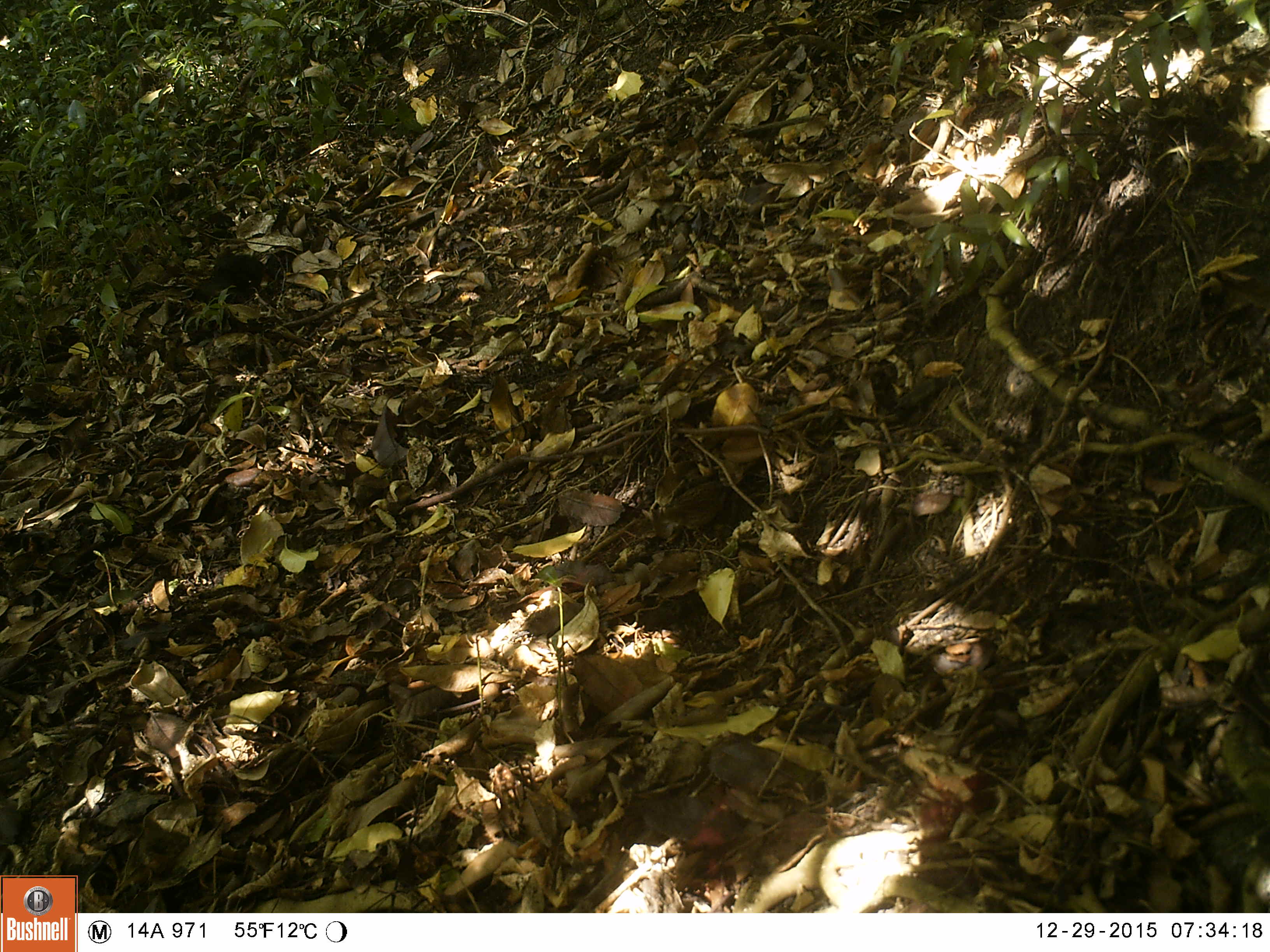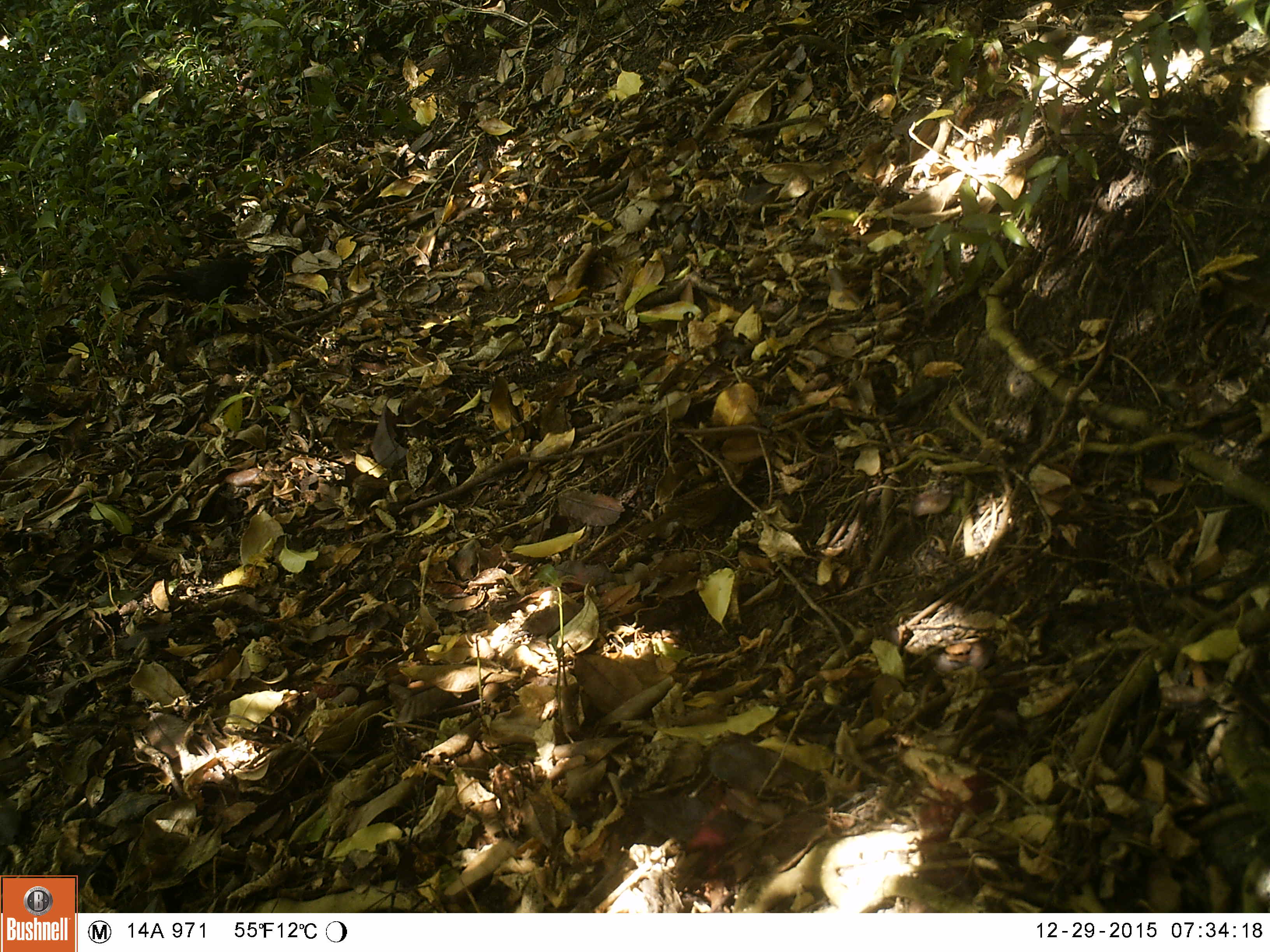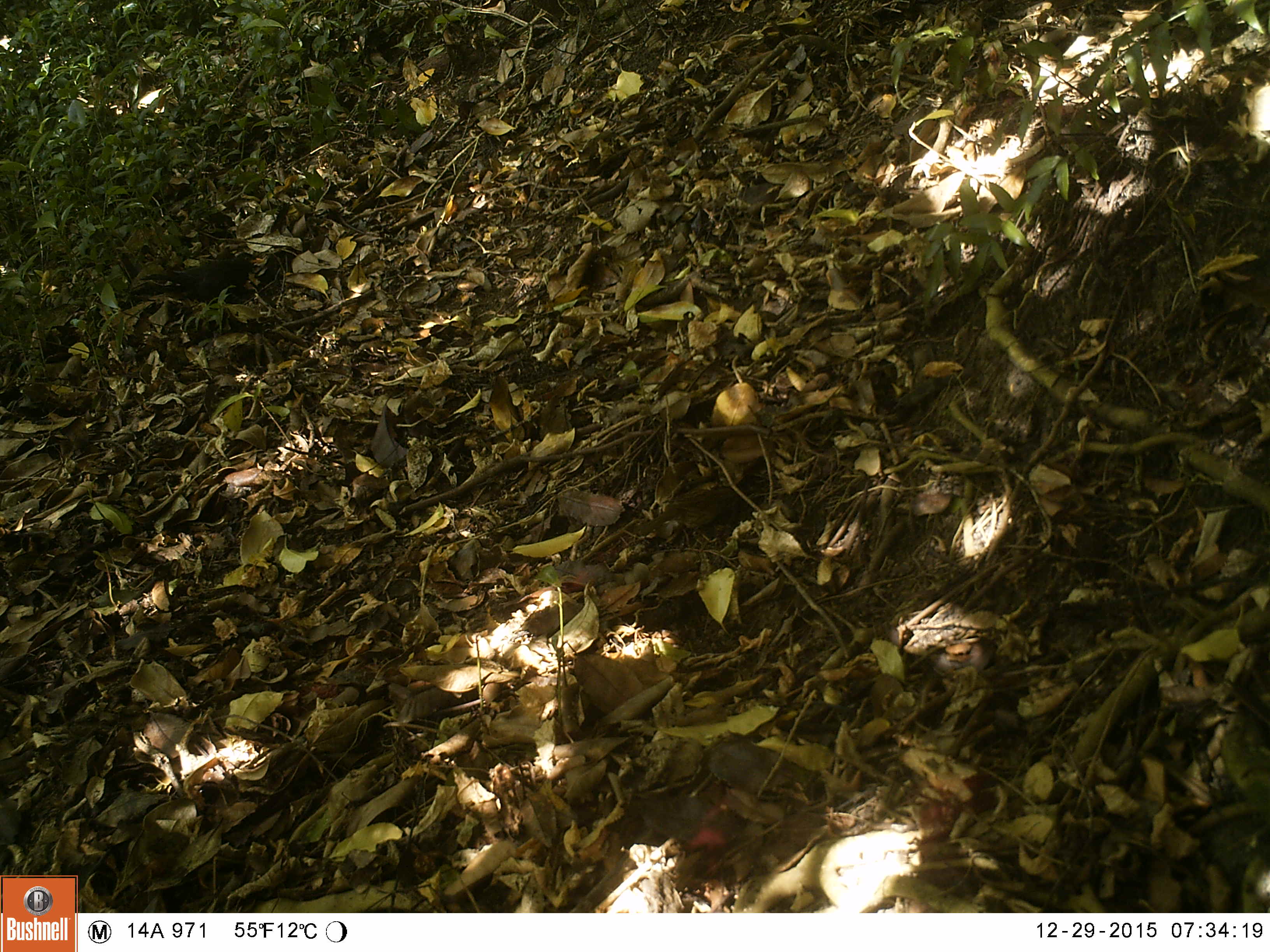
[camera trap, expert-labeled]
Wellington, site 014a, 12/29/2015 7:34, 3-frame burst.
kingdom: Animalia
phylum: Chordata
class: Aves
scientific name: Aves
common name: bird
Bird (Aves).